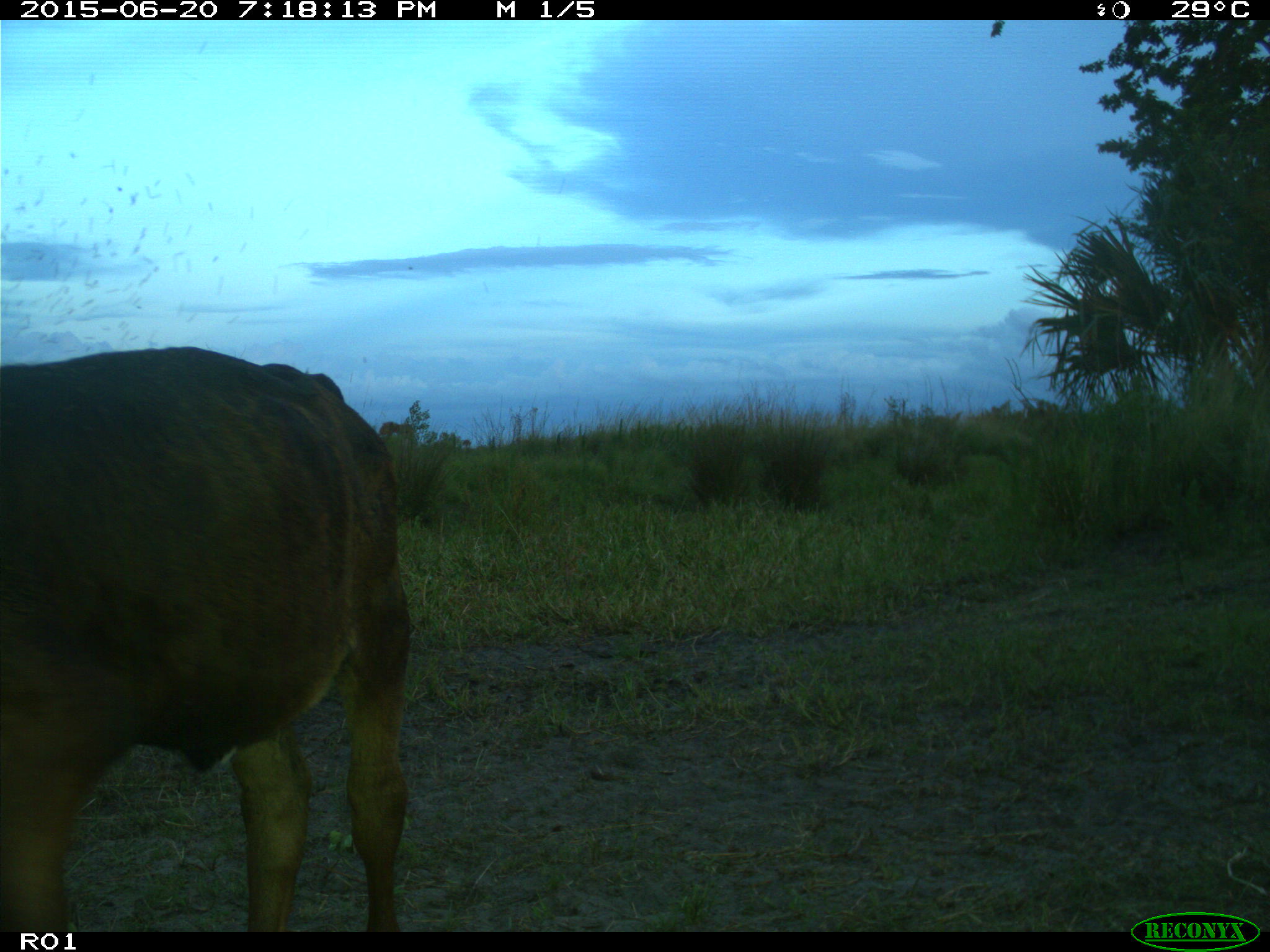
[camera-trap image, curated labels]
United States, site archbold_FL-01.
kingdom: Animalia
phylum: Chordata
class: Mammalia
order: Artiodactyla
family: Bovidae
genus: Bos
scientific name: Bos taurus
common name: domestic cow